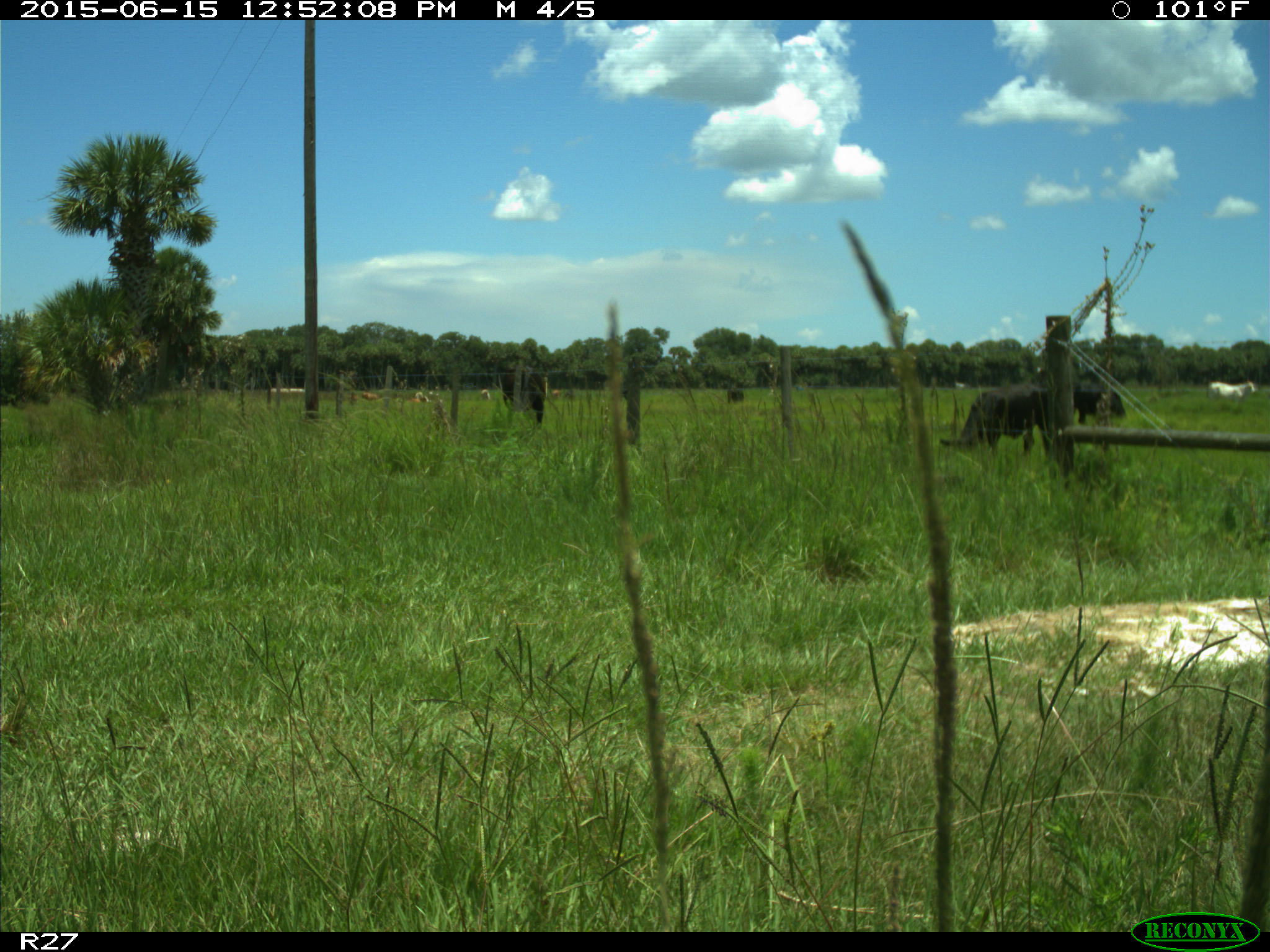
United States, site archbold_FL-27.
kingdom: Animalia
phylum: Chordata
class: Mammalia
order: Artiodactyla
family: Bovidae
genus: Bos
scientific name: Bos taurus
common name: domestic cow